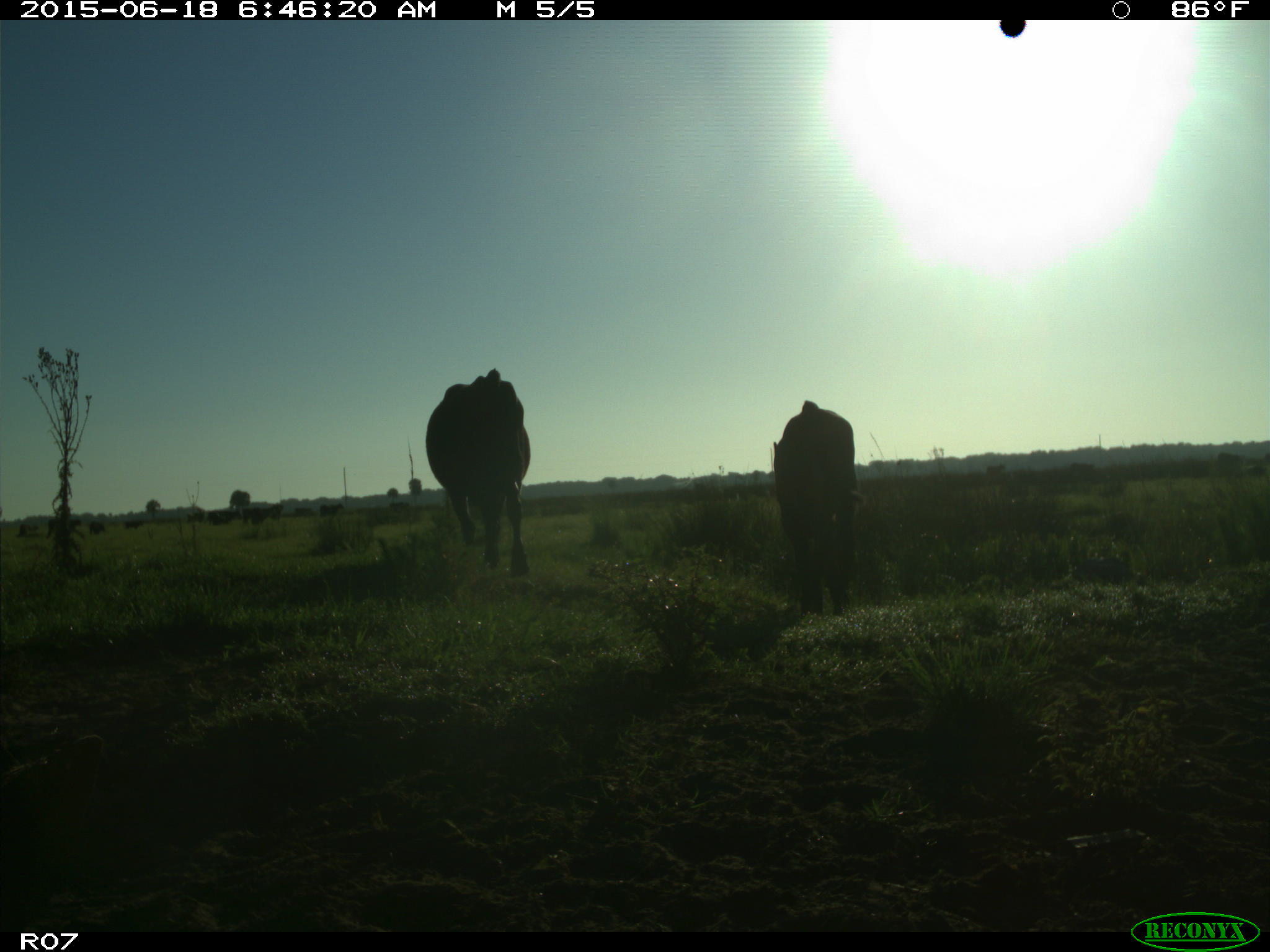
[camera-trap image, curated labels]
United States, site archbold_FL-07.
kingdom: Animalia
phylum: Chordata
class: Mammalia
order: Artiodactyla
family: Bovidae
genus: Bos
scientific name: Bos taurus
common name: domestic cow